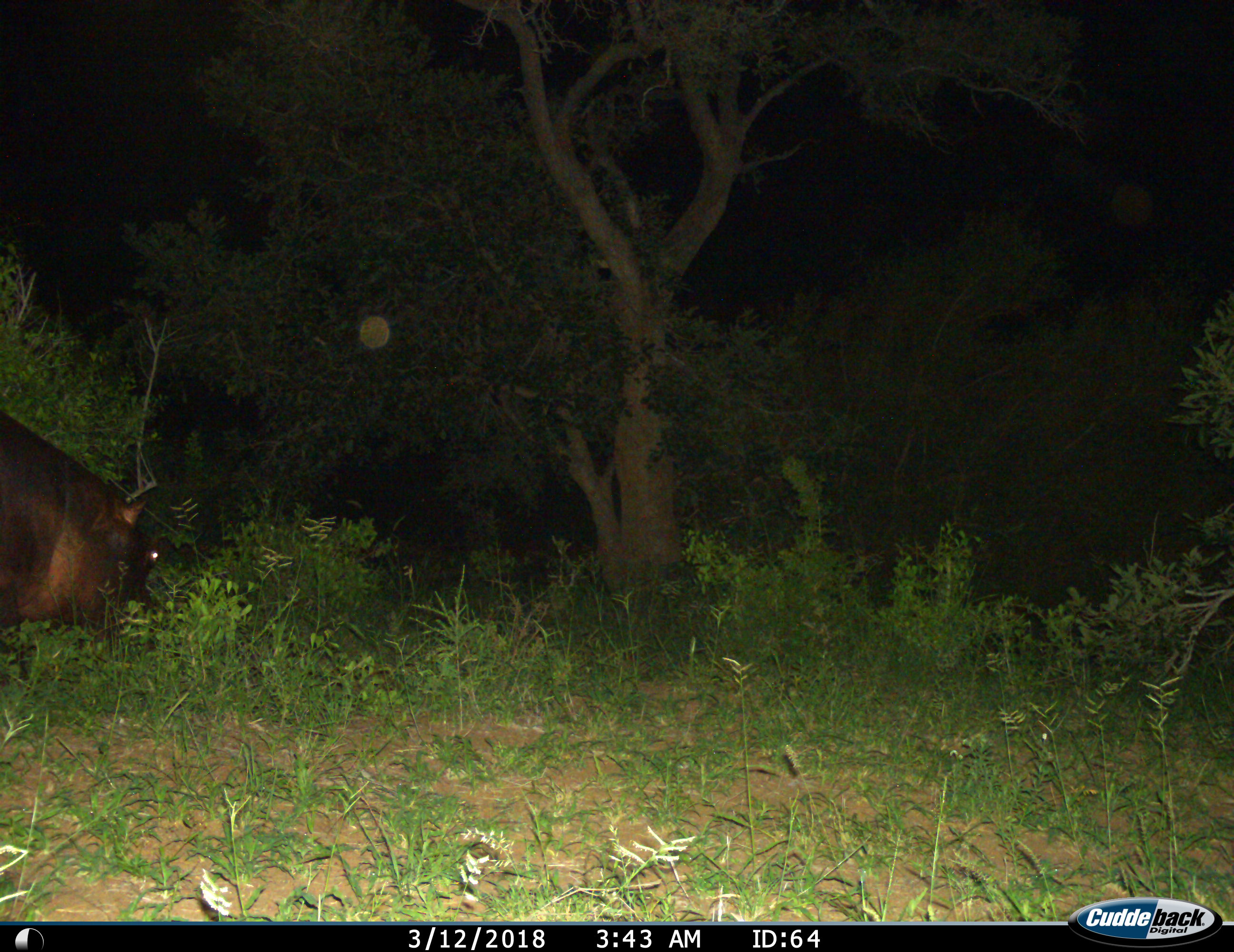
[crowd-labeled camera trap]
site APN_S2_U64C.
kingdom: Animalia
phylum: Chordata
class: Mammalia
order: Artiodactyla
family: Hippopotamidae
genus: Hippopotamus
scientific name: Hippopotamus amphibius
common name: hippopotamus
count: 1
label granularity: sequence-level